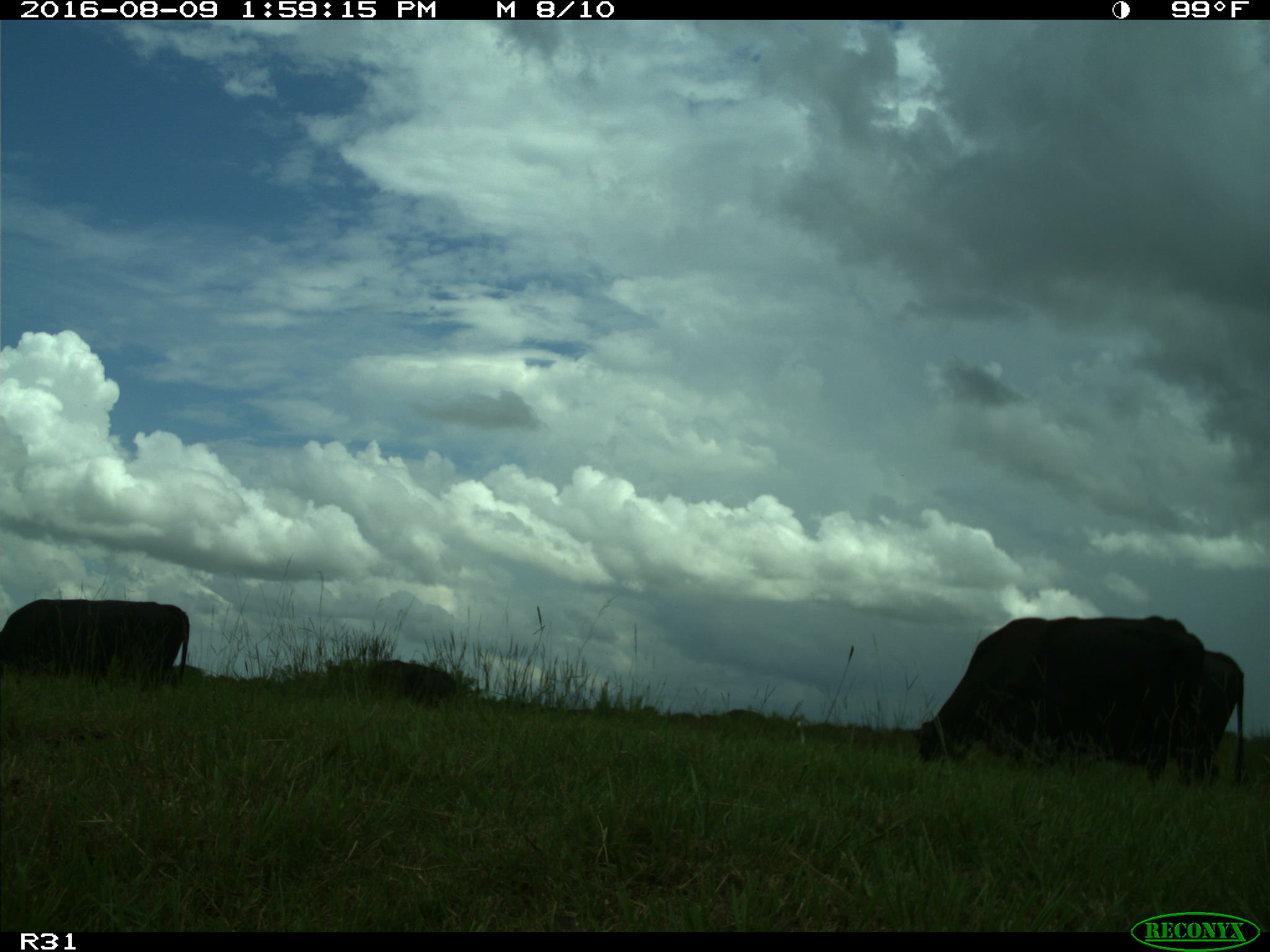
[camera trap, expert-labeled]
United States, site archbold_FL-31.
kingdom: Animalia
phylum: Chordata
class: Mammalia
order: Artiodactyla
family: Bovidae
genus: Bos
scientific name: Bos taurus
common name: domestic cow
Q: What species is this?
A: Bos taurus (domestic cow).